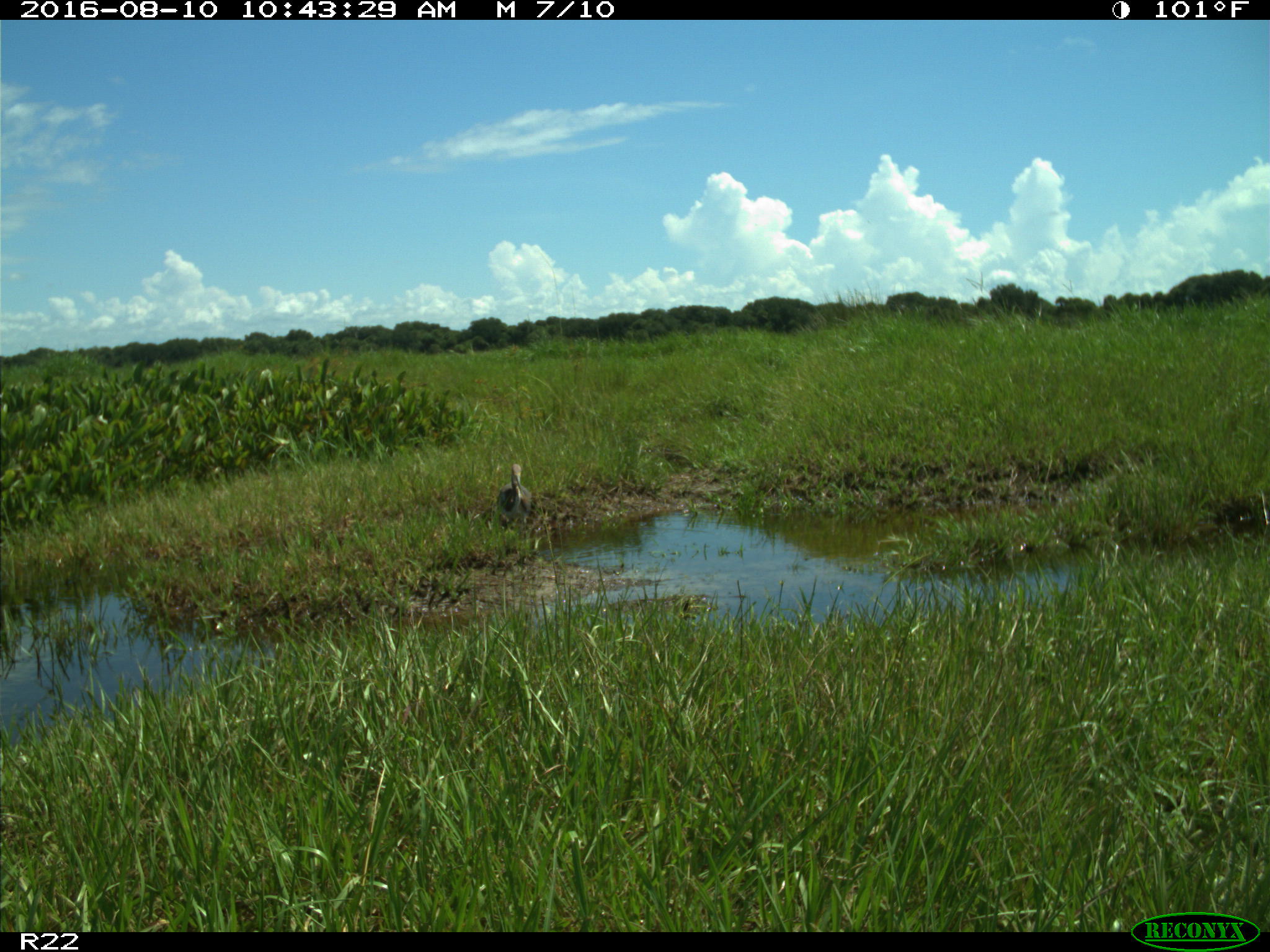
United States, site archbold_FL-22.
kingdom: Animalia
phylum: Chordata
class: Aves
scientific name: Aves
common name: birds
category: unidentified bird